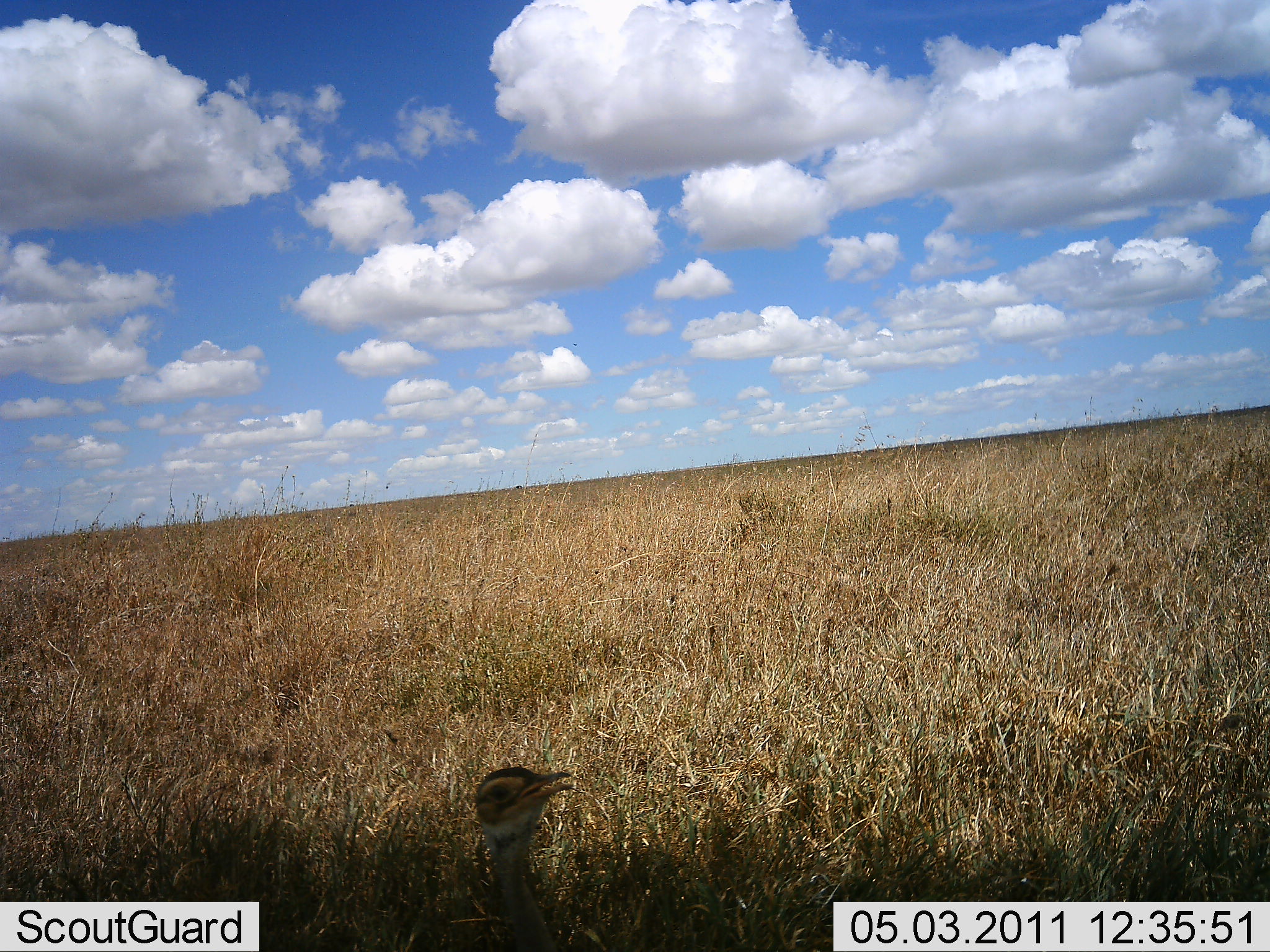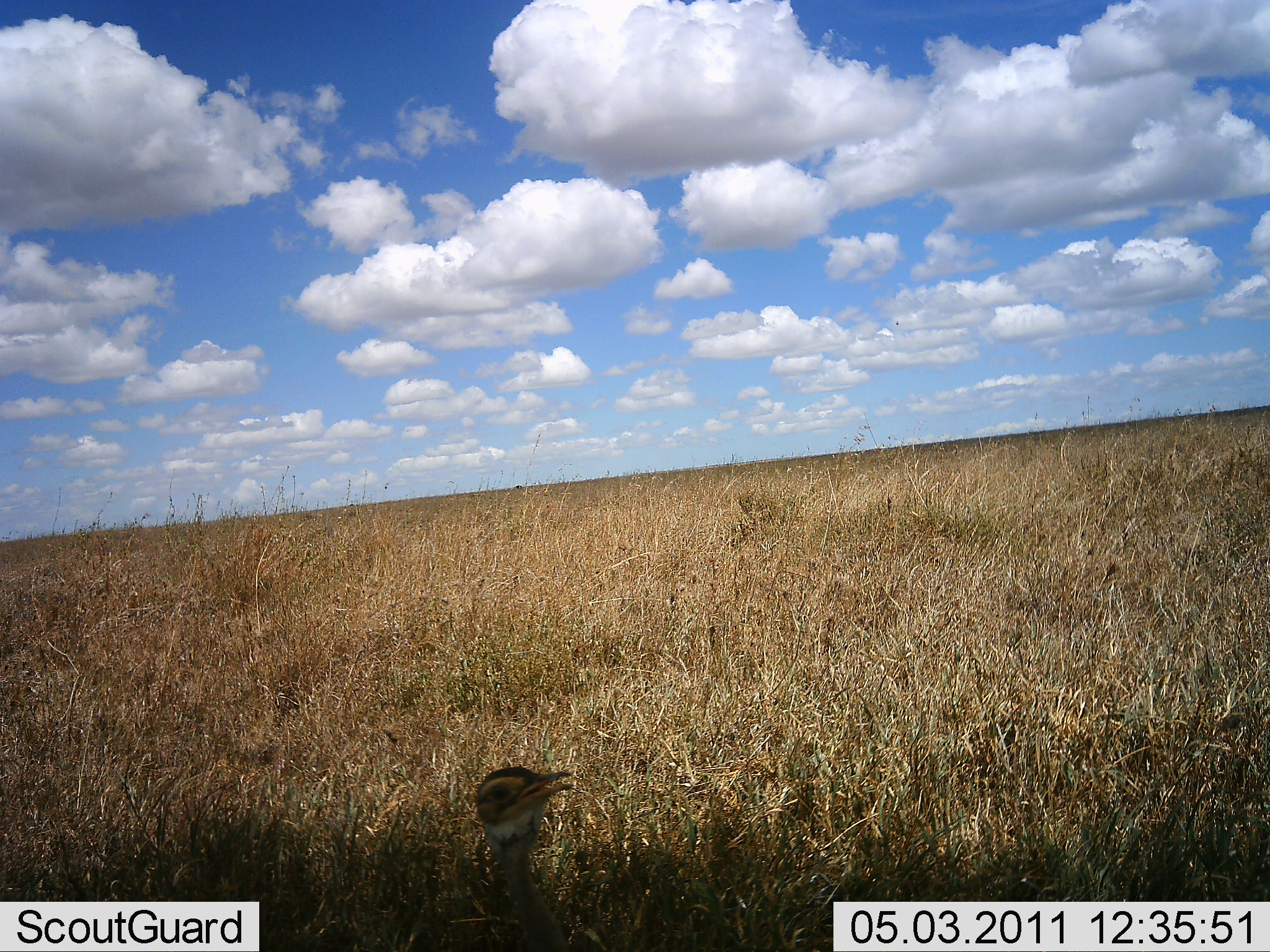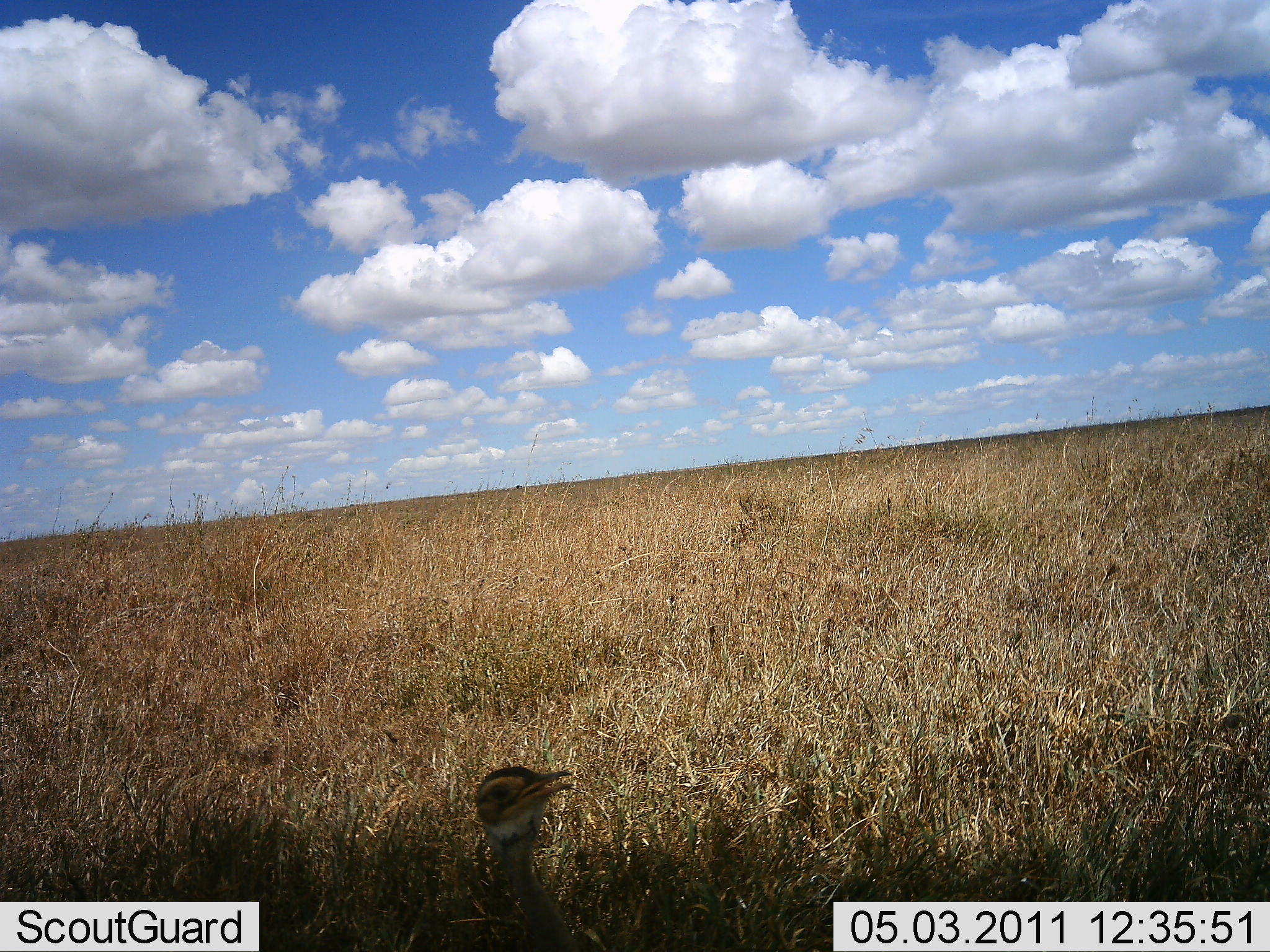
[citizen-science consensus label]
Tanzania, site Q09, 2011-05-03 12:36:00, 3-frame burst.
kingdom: Animalia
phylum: Chordata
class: Aves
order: Struthioniformes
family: Struthionidae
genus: Struthio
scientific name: Struthio camelus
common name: ostrich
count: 1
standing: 60%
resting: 40%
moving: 0%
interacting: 0%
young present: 80%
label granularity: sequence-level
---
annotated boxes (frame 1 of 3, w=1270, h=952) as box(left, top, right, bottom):
animal: box(473, 765, 576, 952)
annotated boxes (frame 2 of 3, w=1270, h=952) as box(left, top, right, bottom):
animal: box(473, 765, 576, 952)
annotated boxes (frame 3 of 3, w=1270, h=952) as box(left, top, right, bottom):
animal: box(473, 765, 576, 952)